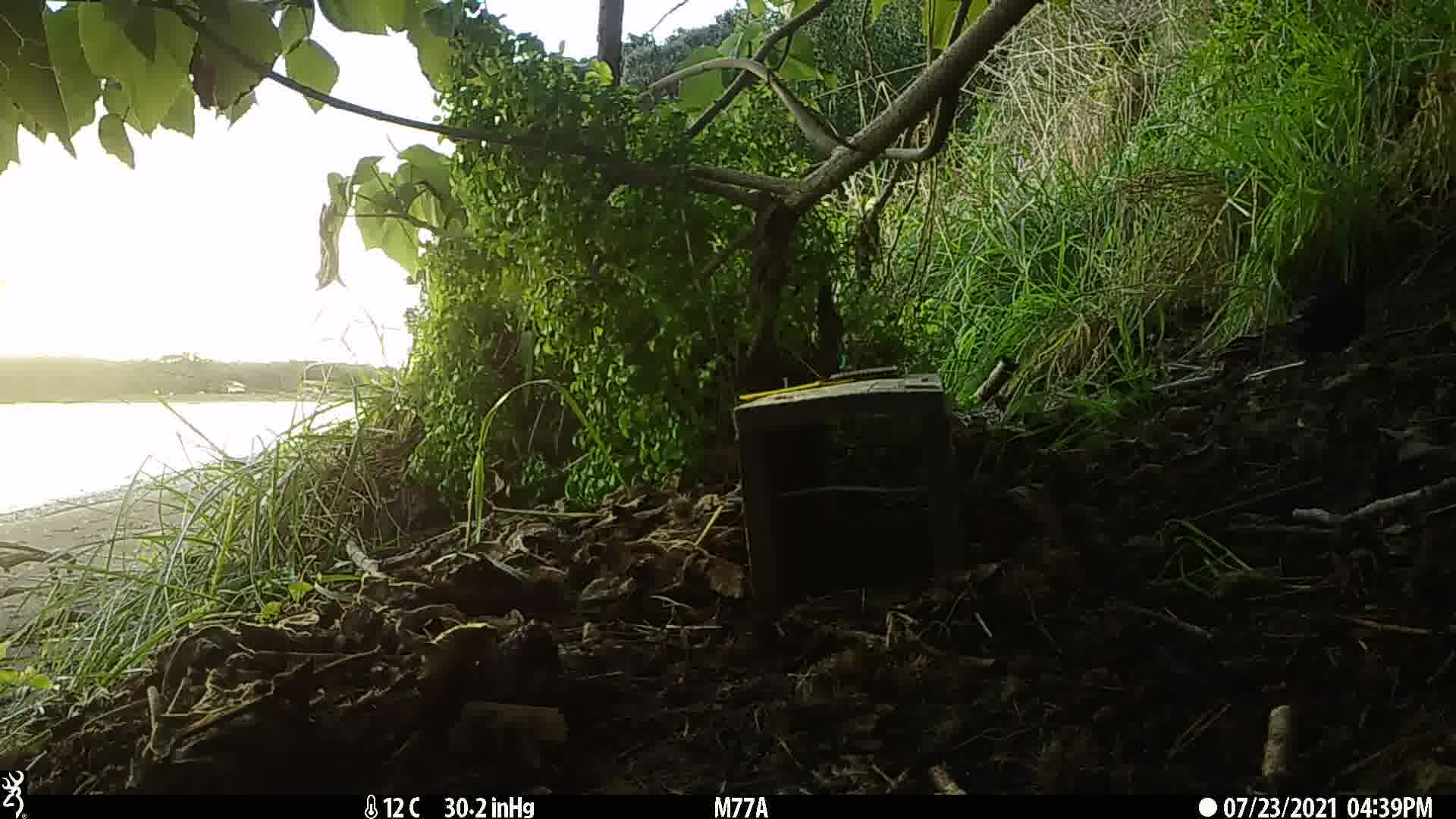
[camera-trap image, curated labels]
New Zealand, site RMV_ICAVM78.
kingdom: Animalia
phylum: Chordata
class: Aves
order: Passeriformes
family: Turdidae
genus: Turdus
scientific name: Turdus merula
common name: eurasian blackbird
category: blackbird